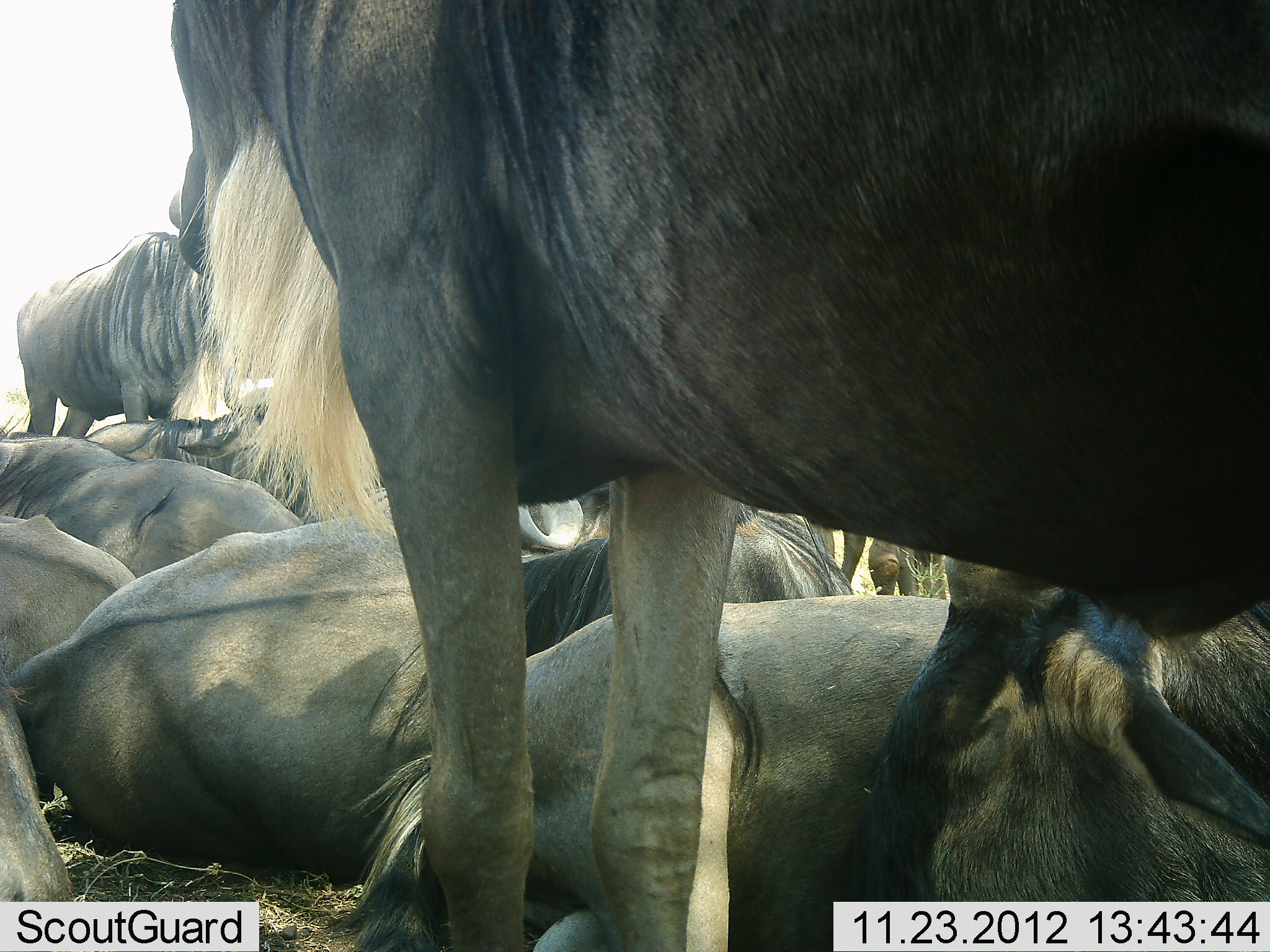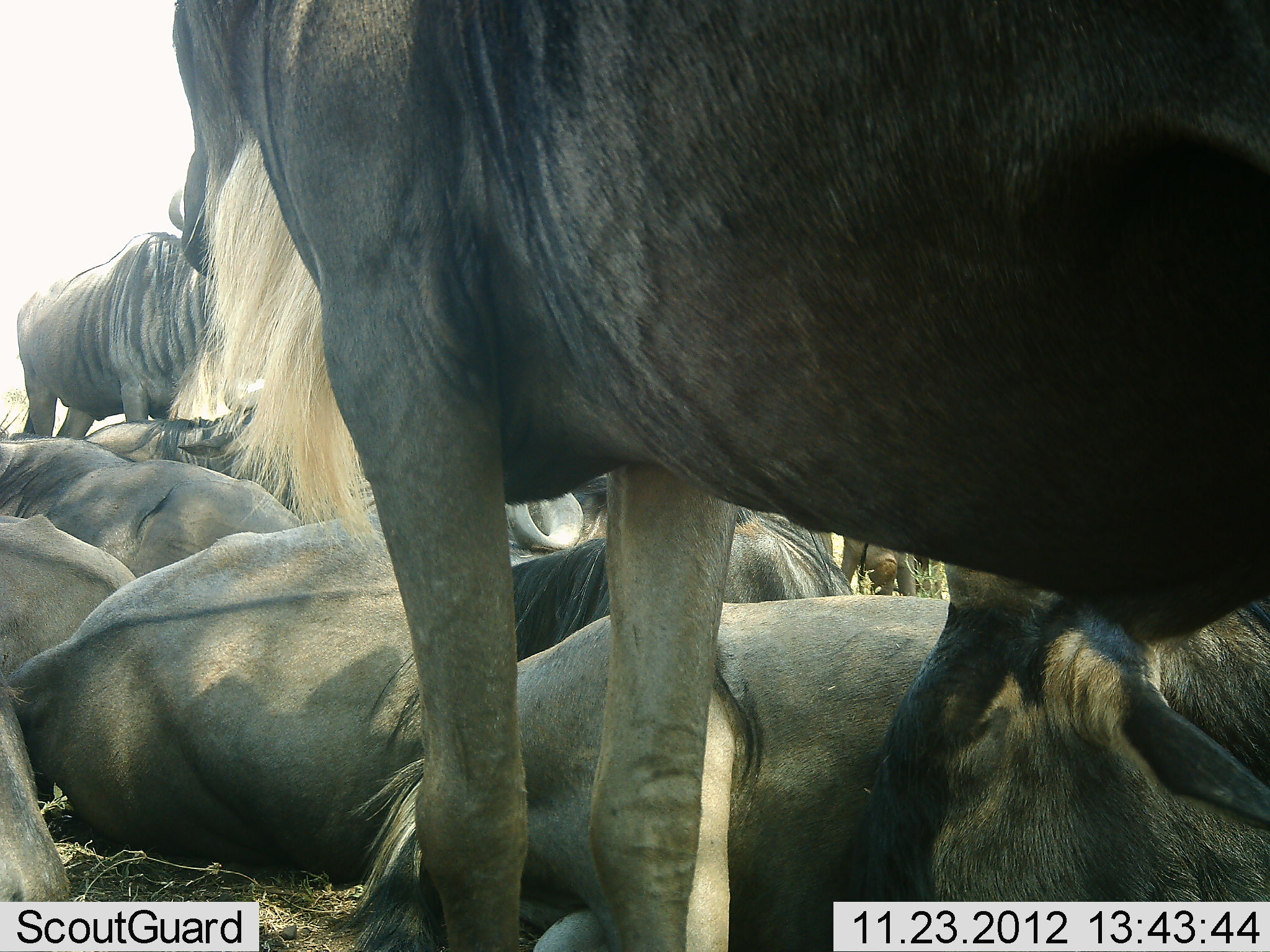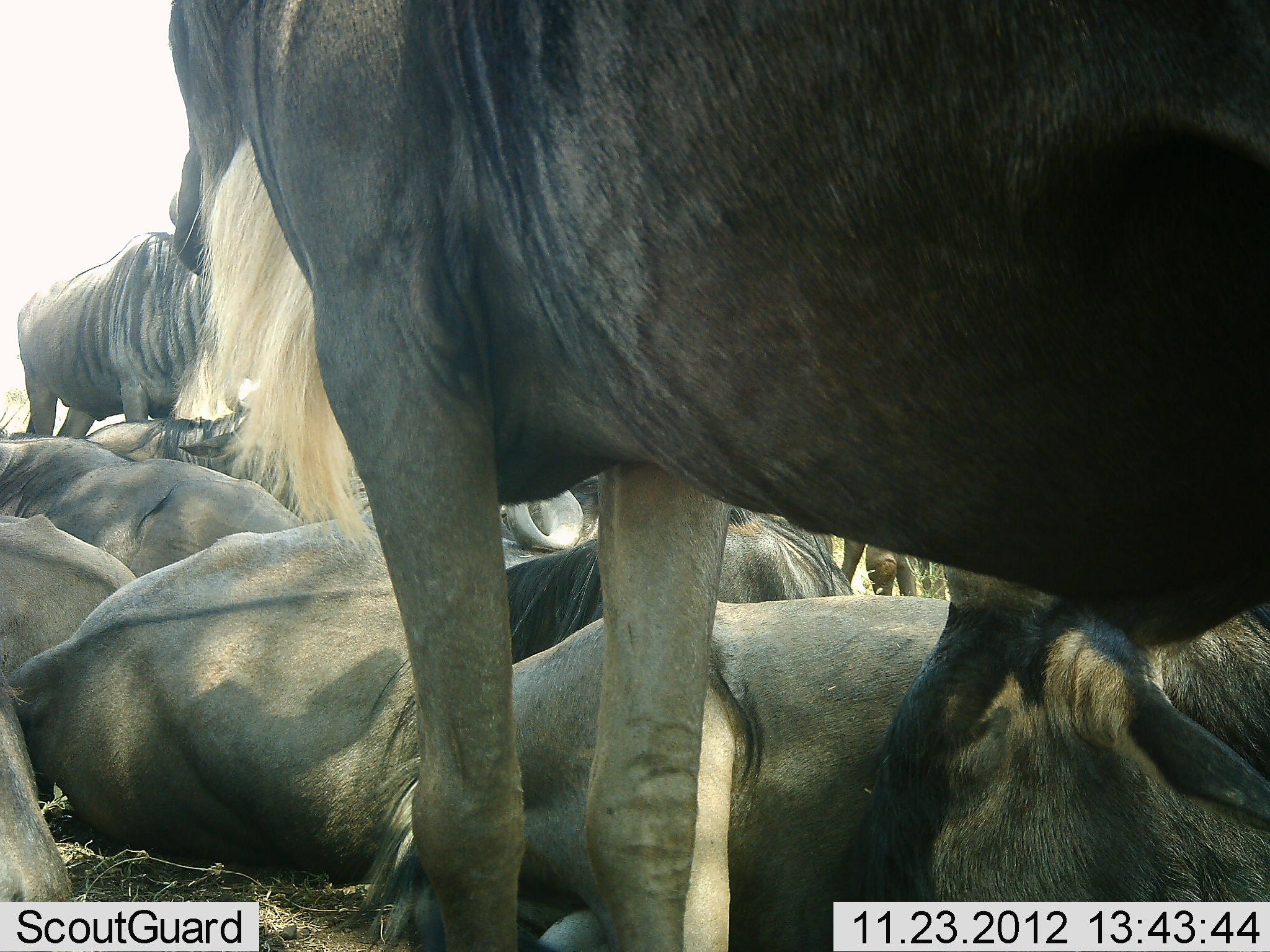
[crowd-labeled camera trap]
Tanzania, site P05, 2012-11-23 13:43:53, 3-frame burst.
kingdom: Animalia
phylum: Chordata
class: Mammalia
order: Artiodactyla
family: Bovidae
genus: Connochaetes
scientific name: Connochaetes taurinus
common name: blue wildebeest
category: wildebeest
Wildebeest (blue wildebeest) (Connochaetes taurinus), count 10. Behavior (volunteer vote fractions): standing 70%, resting 90%, moving 0%, interacting 10%. Young present (vote fraction): 0%. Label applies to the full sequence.